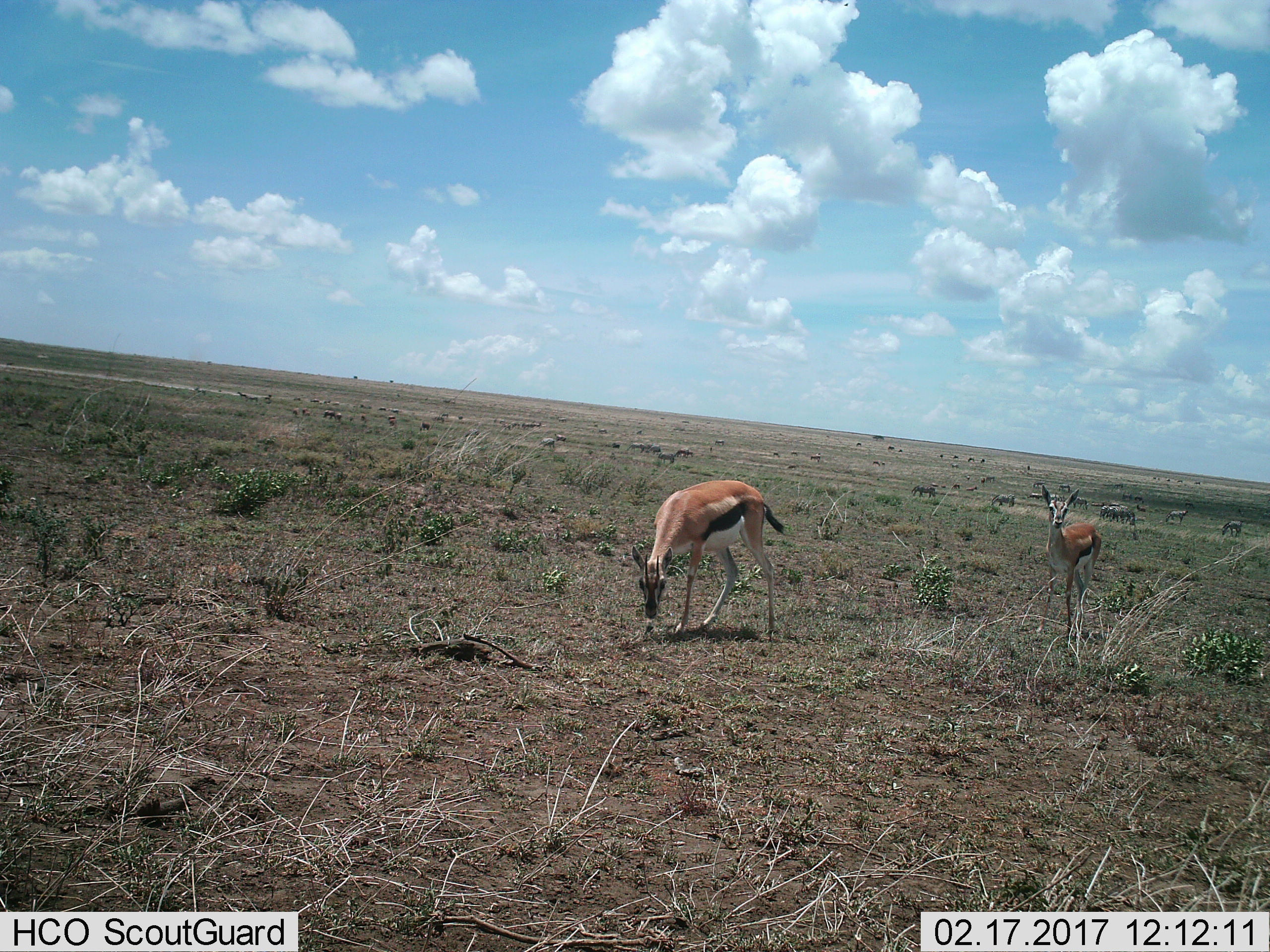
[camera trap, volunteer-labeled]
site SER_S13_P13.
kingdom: Animalia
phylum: Chordata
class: Mammalia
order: Artiodactyla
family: Bovidae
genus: Eudorcas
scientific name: Eudorcas thomsonii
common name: thomson's gazelle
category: gazellethomsons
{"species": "gazellethomsons (thomson's gazelle) (Eudorcas thomsonii)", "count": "2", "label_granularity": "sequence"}